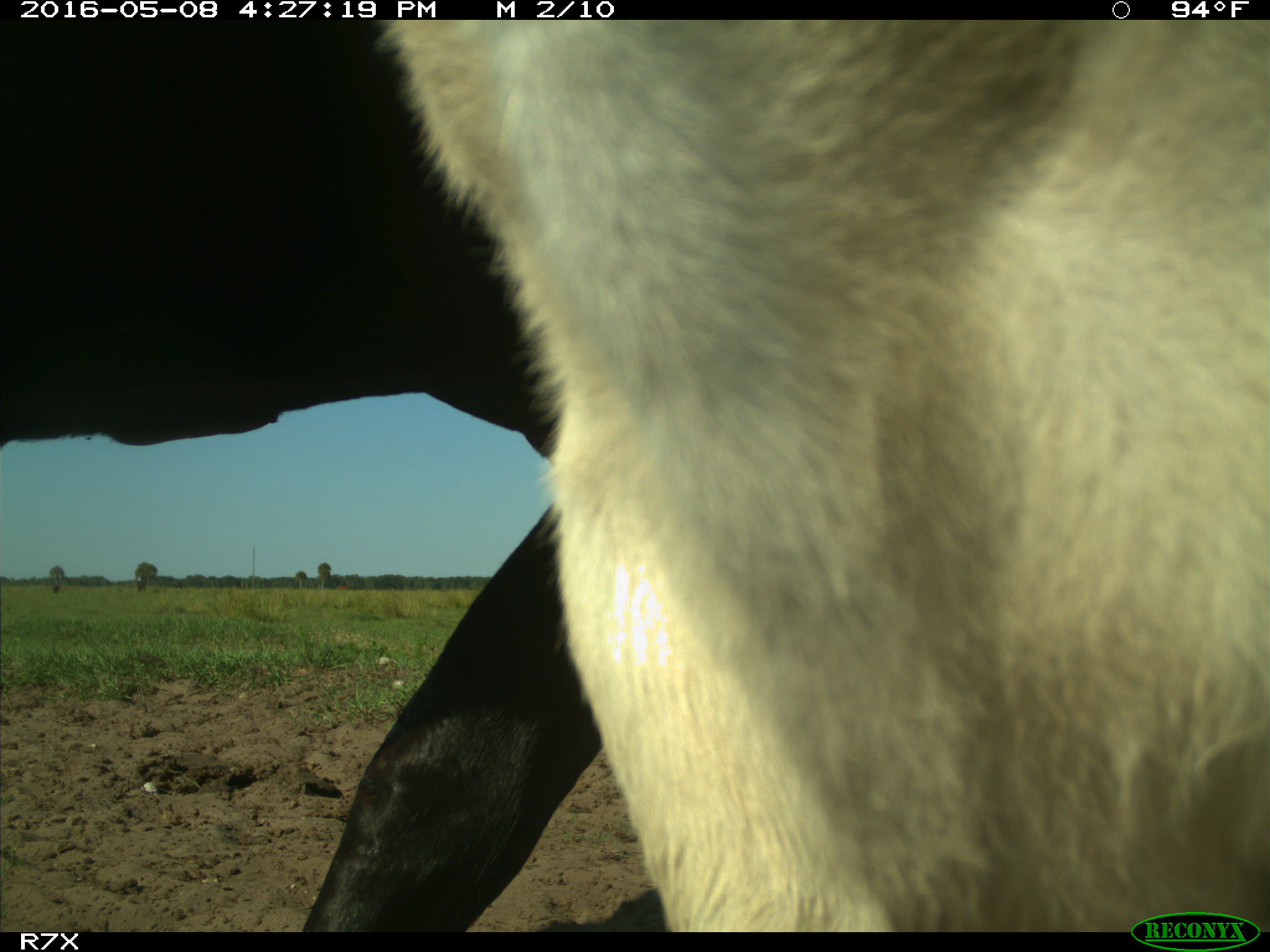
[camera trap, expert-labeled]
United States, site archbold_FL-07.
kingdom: Animalia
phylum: Chordata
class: Mammalia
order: Artiodactyla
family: Bovidae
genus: Bos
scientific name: Bos taurus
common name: domestic cow